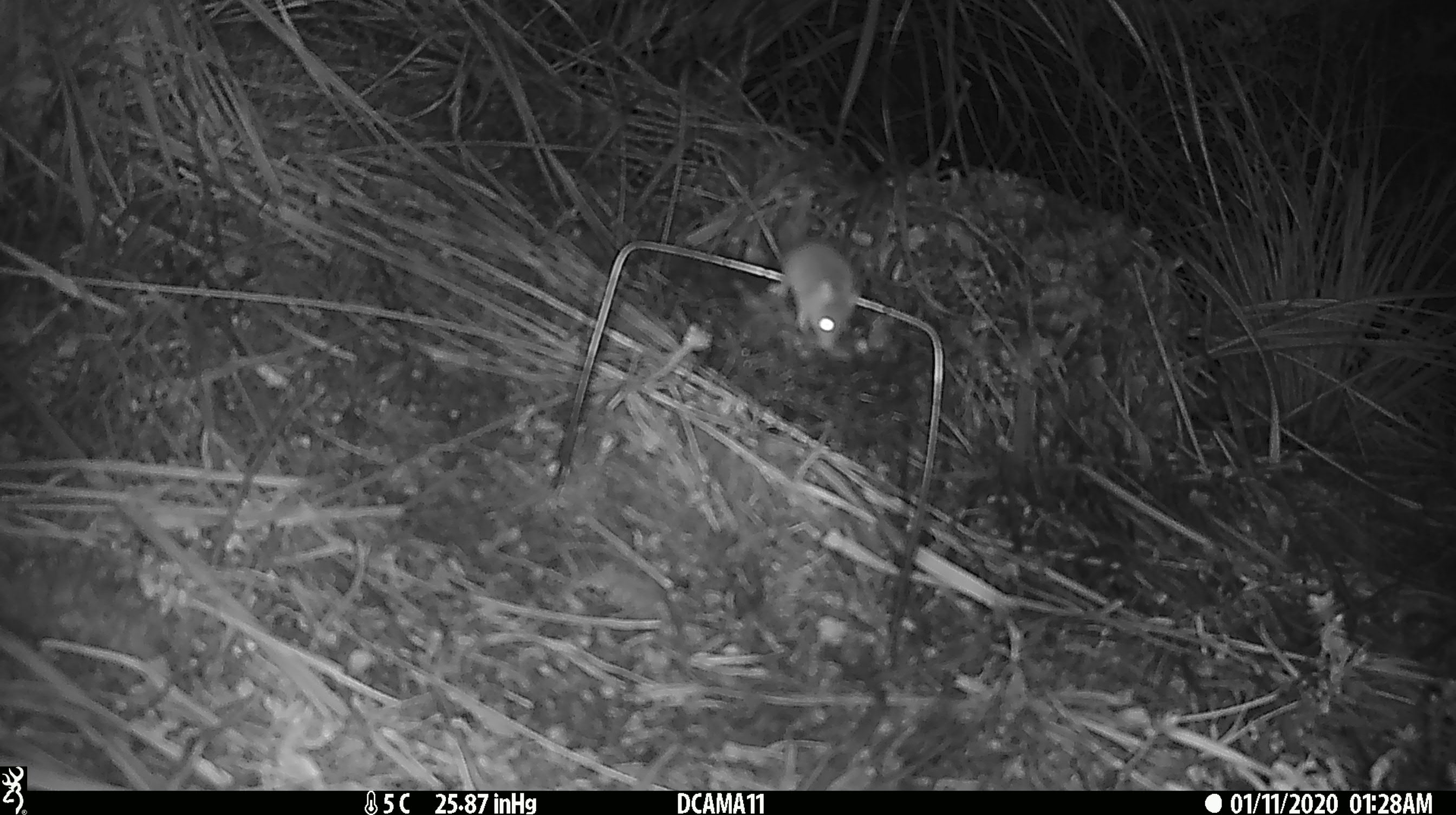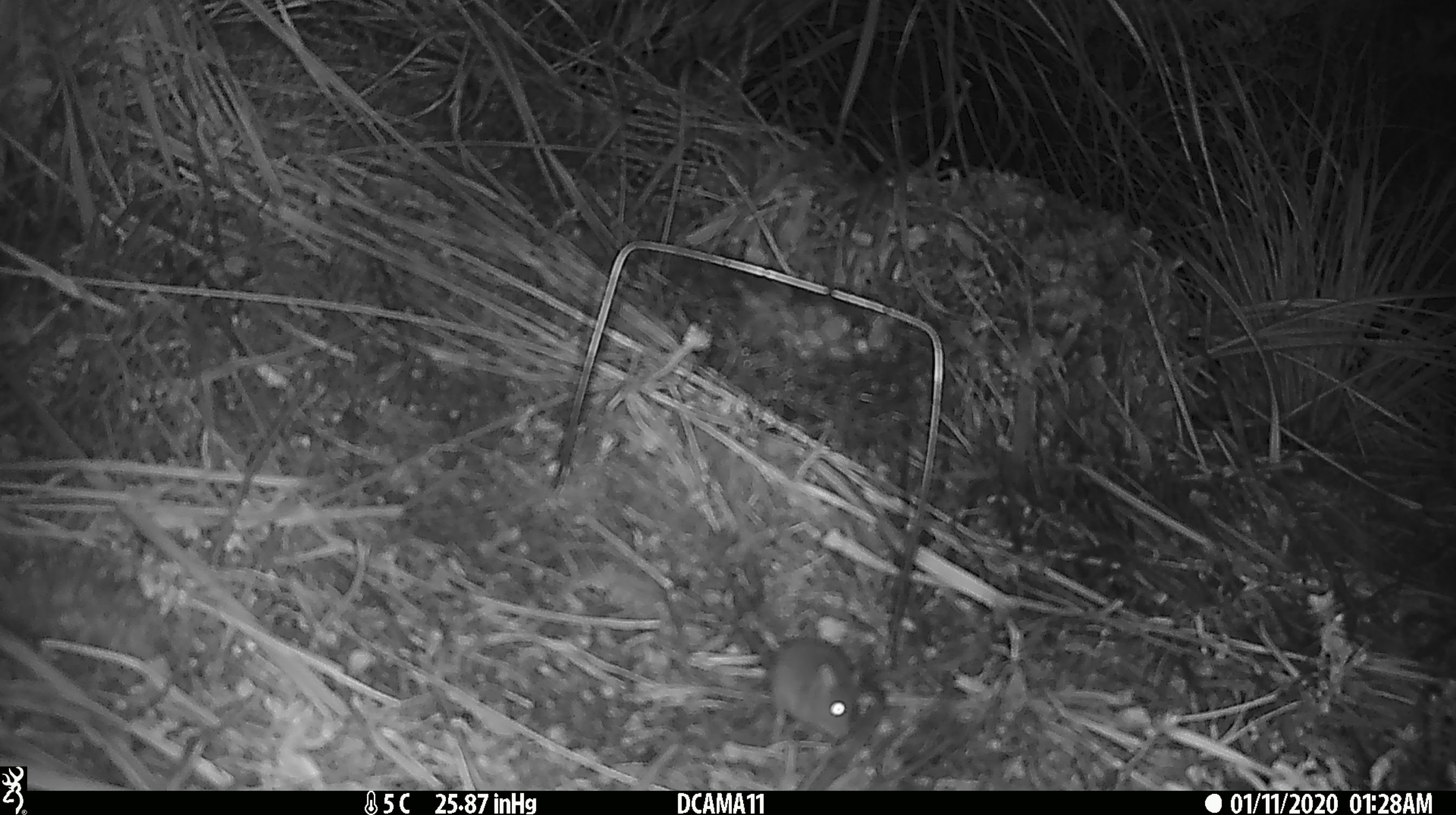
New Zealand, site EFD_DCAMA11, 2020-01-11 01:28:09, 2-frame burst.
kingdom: Animalia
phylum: Chordata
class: Mammalia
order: Rodentia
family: Muridae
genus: Mus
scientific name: Mus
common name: mouse